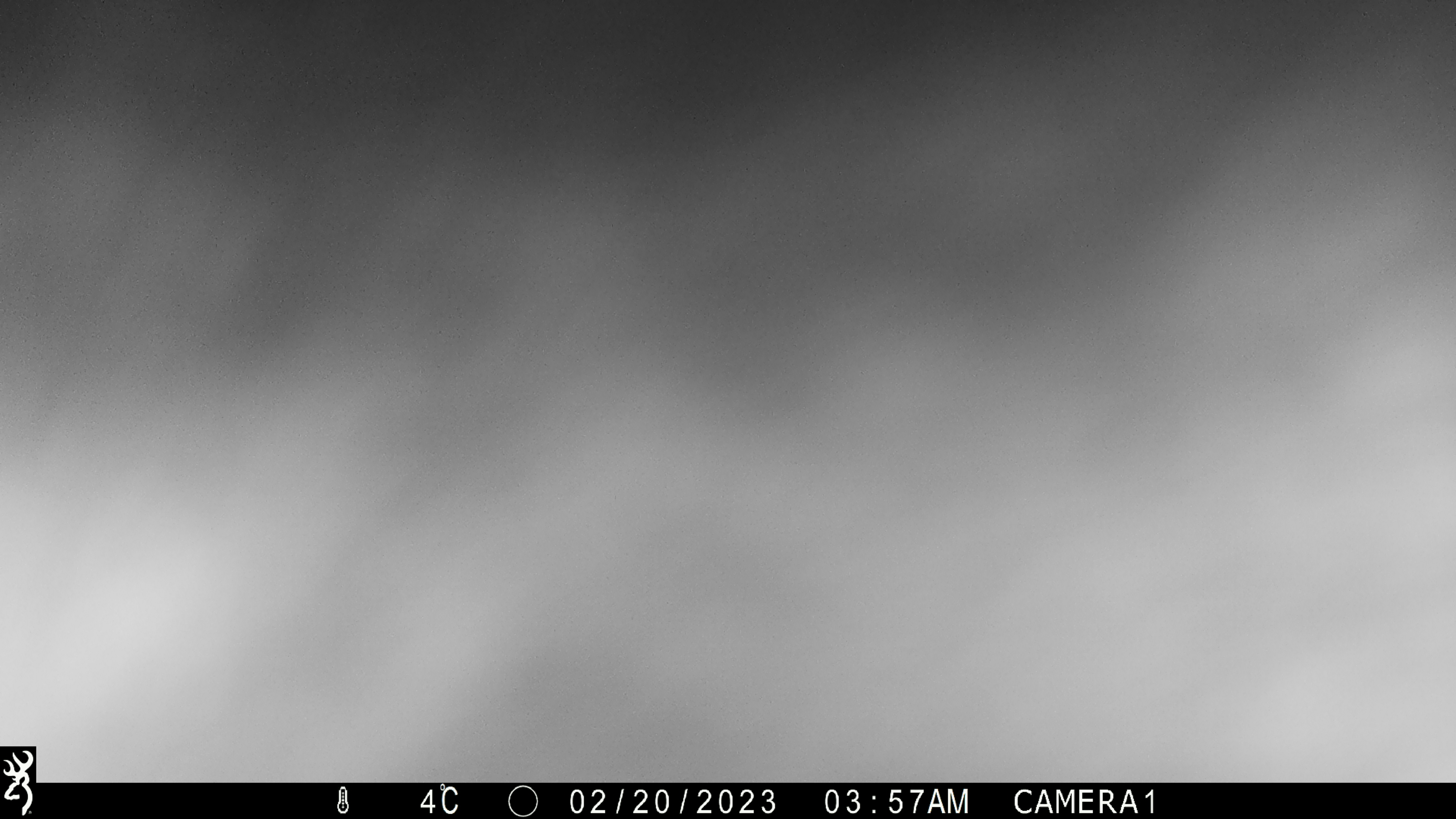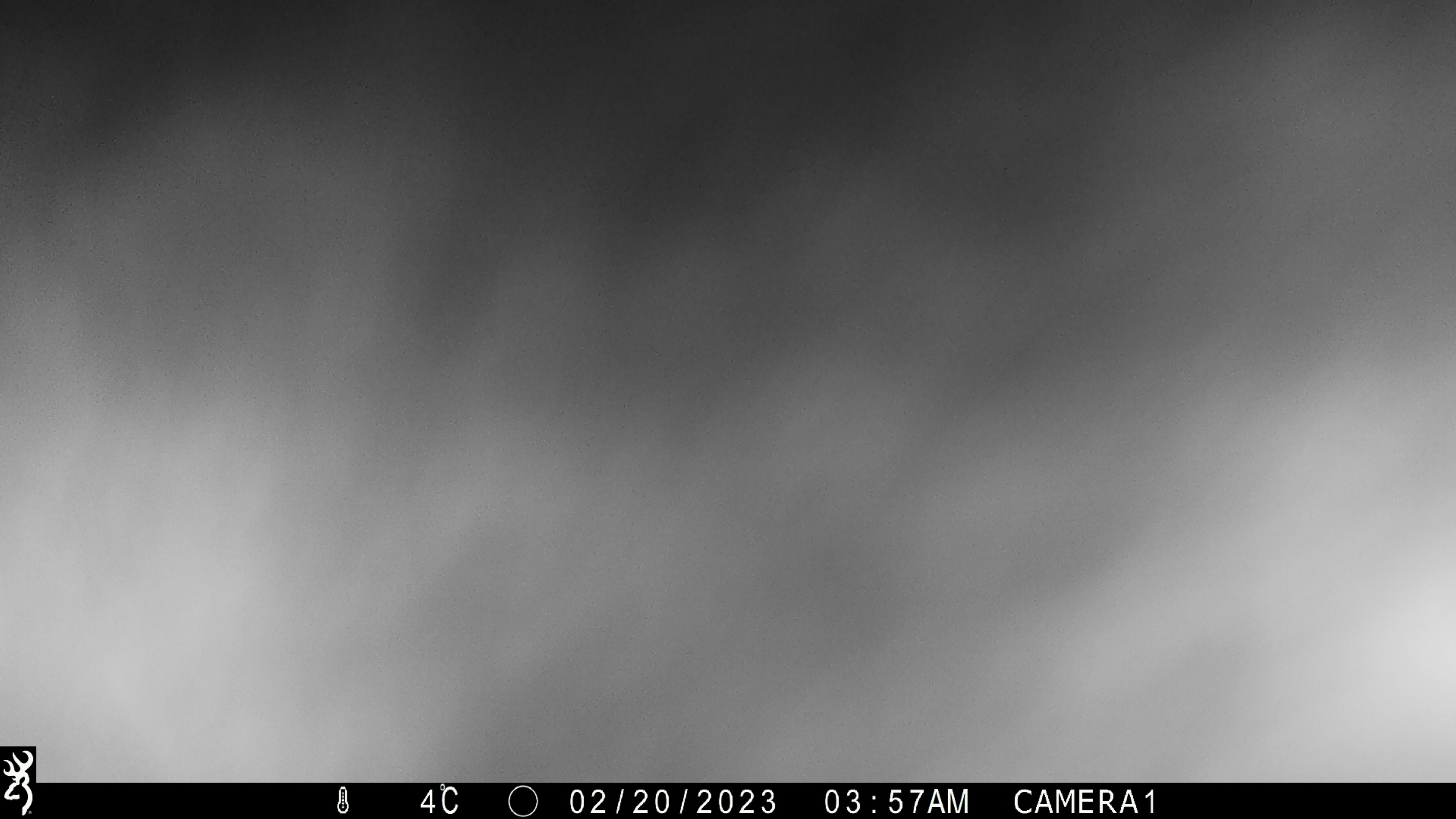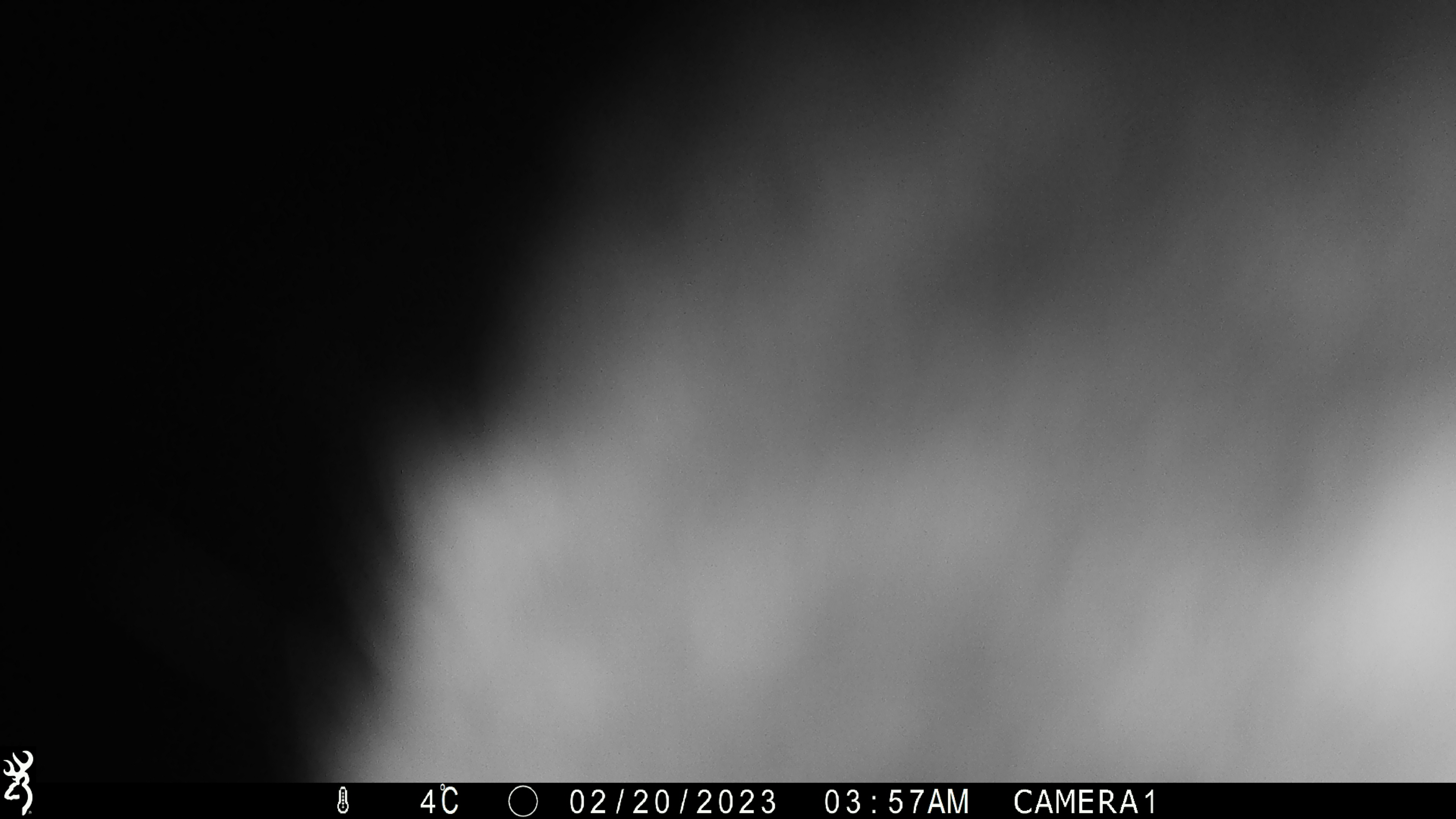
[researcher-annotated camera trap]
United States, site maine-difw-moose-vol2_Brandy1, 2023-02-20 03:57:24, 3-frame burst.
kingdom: Animalia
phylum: Chordata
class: Mammalia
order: Artiodactyla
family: Cervidae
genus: Alces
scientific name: Alces alces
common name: moose